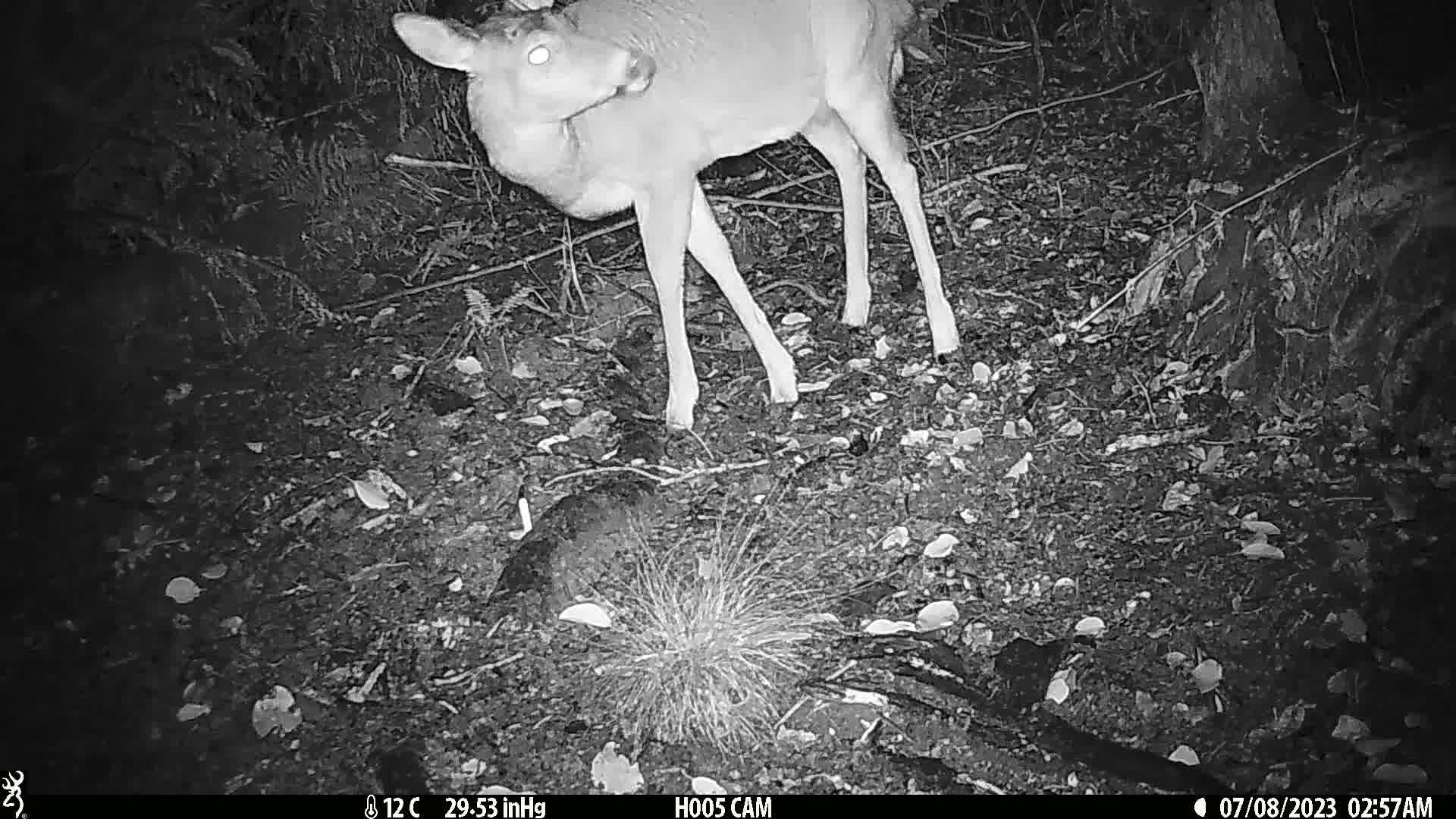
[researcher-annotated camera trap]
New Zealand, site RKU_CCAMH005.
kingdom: Animalia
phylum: Chordata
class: Mammalia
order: Artiodactyla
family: Cervidae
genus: Odocoileus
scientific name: Odocoileus virginianus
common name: white-tailed deer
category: white tailed deer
White tailed deer (white-tailed deer) (Odocoileus virginianus).